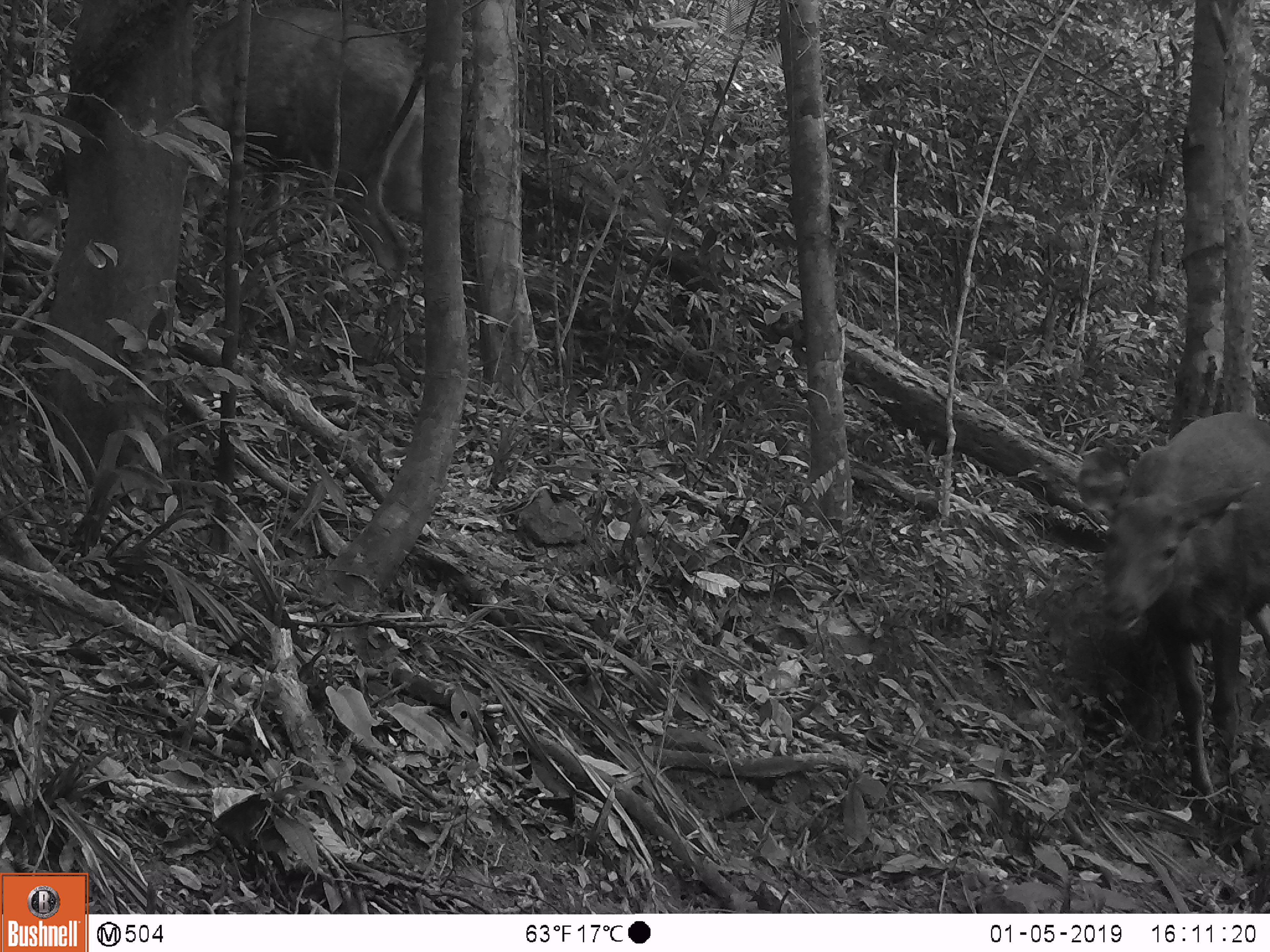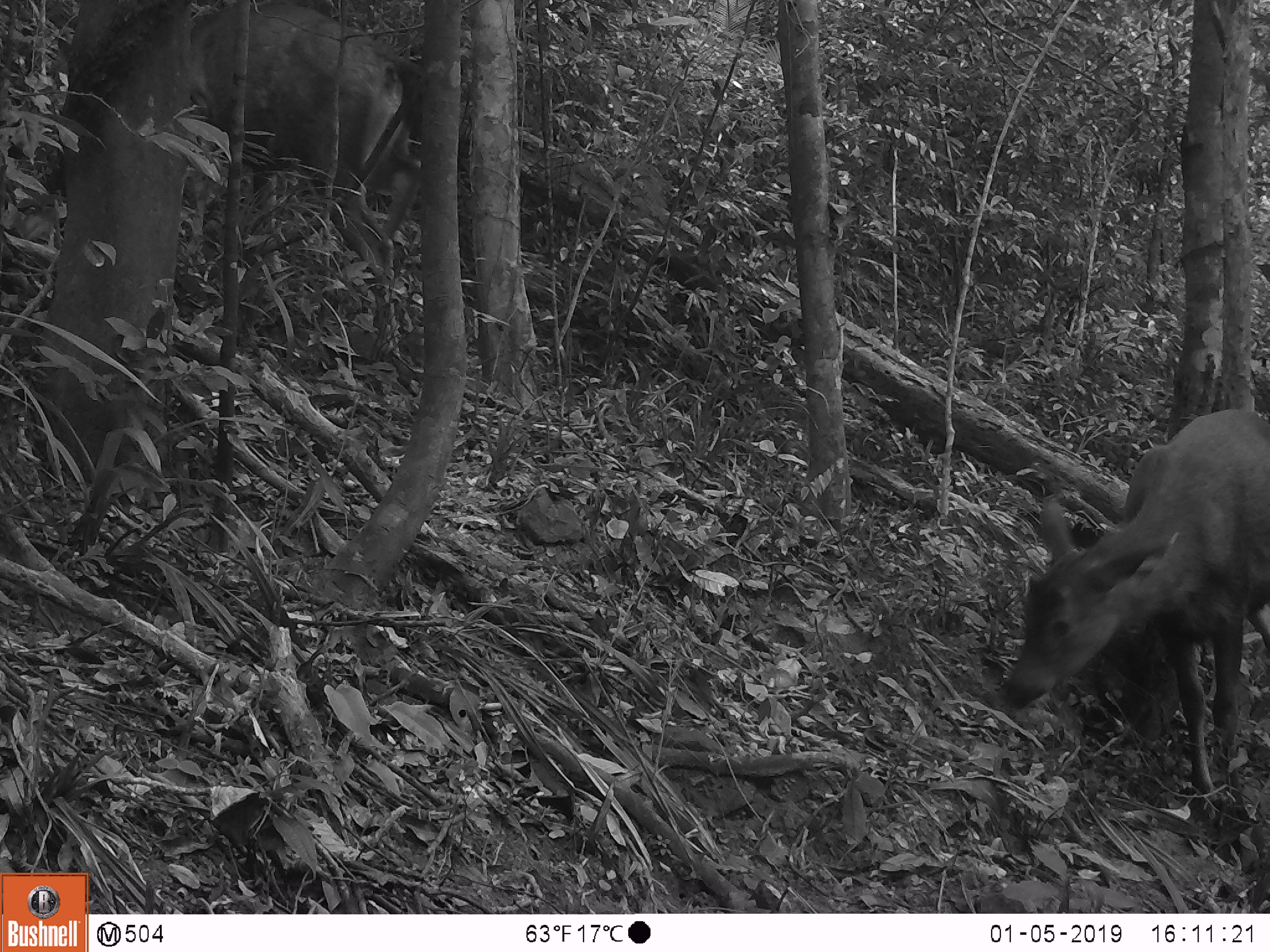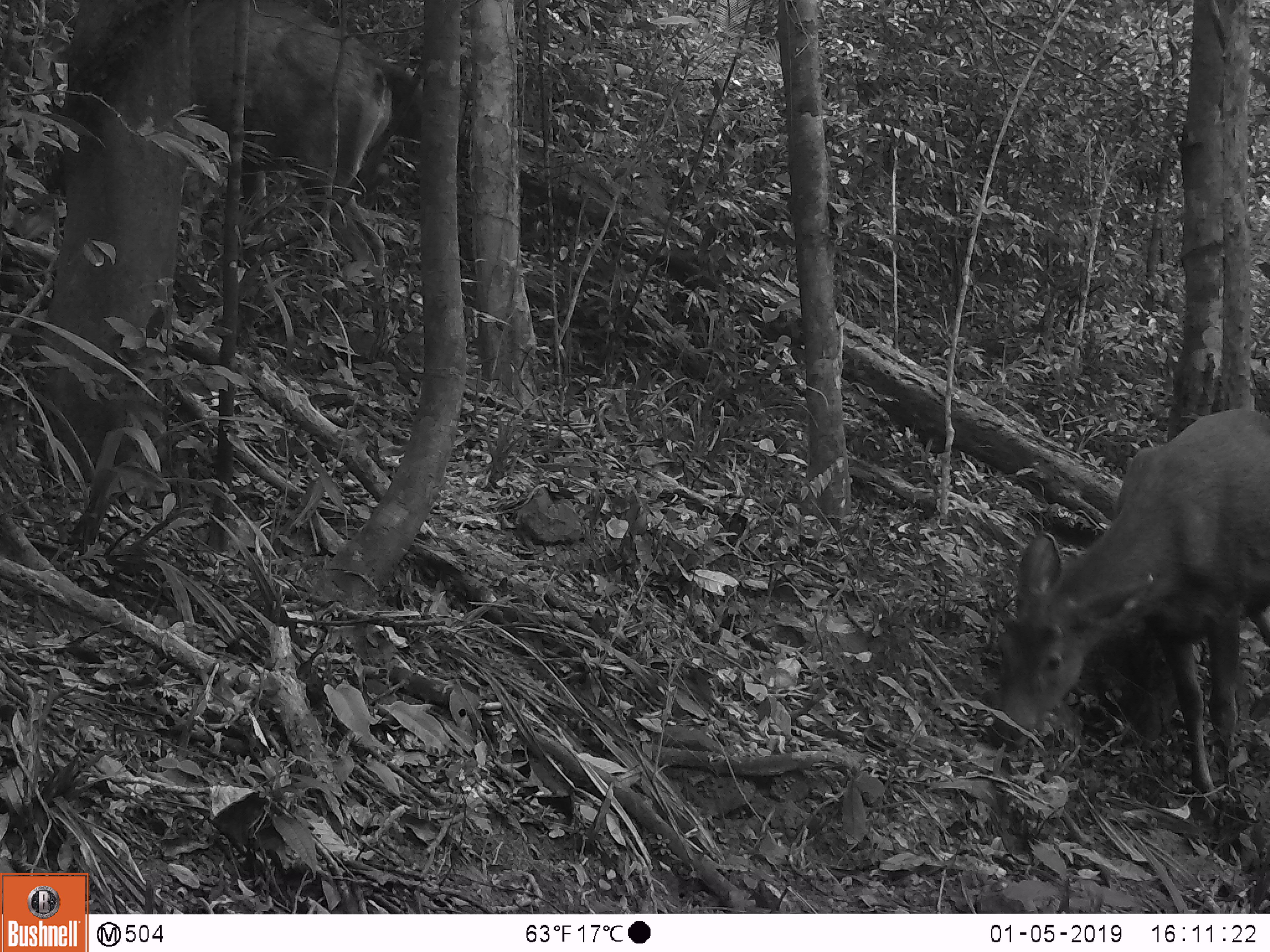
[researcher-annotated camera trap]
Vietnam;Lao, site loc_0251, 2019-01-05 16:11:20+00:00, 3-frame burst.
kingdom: Animalia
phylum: Chordata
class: Mammalia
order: Artiodactyla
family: Cervidae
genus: Rusa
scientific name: Rusa unicolor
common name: sambar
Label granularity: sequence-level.